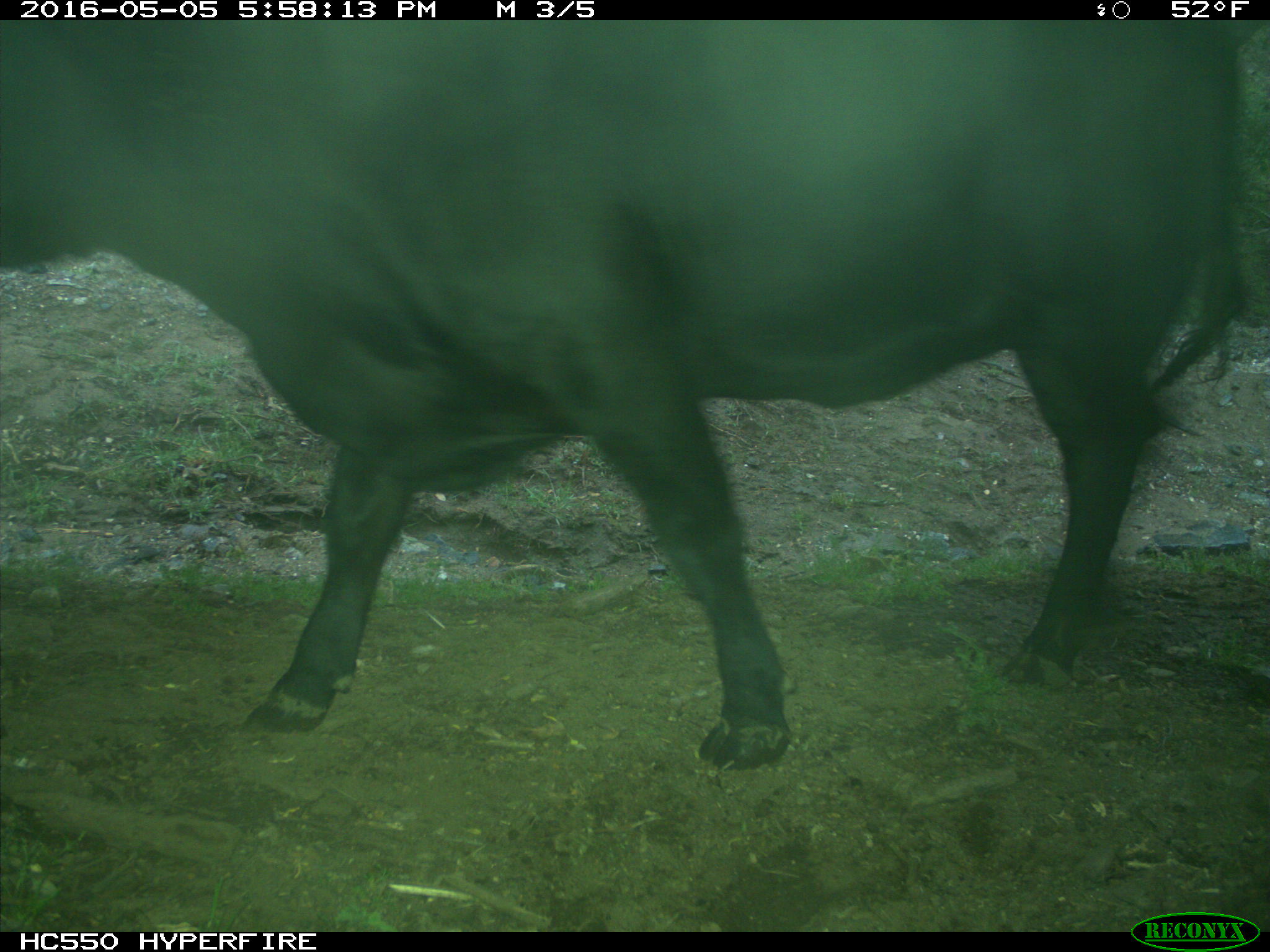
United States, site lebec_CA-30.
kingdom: Animalia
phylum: Chordata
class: Mammalia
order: Artiodactyla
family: Bovidae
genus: Bos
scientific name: Bos taurus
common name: domestic cow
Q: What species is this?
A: Bos taurus (domestic cow).